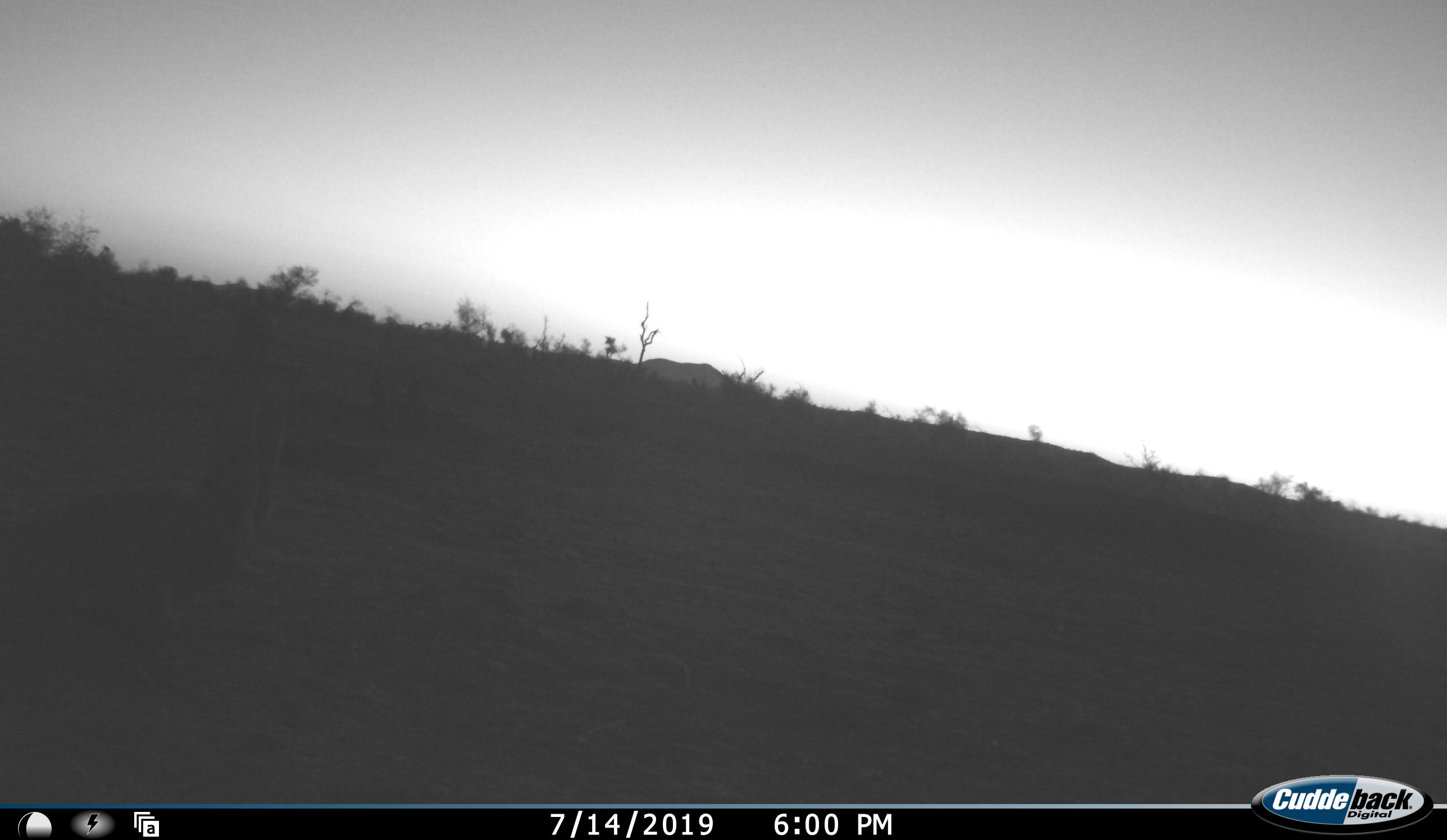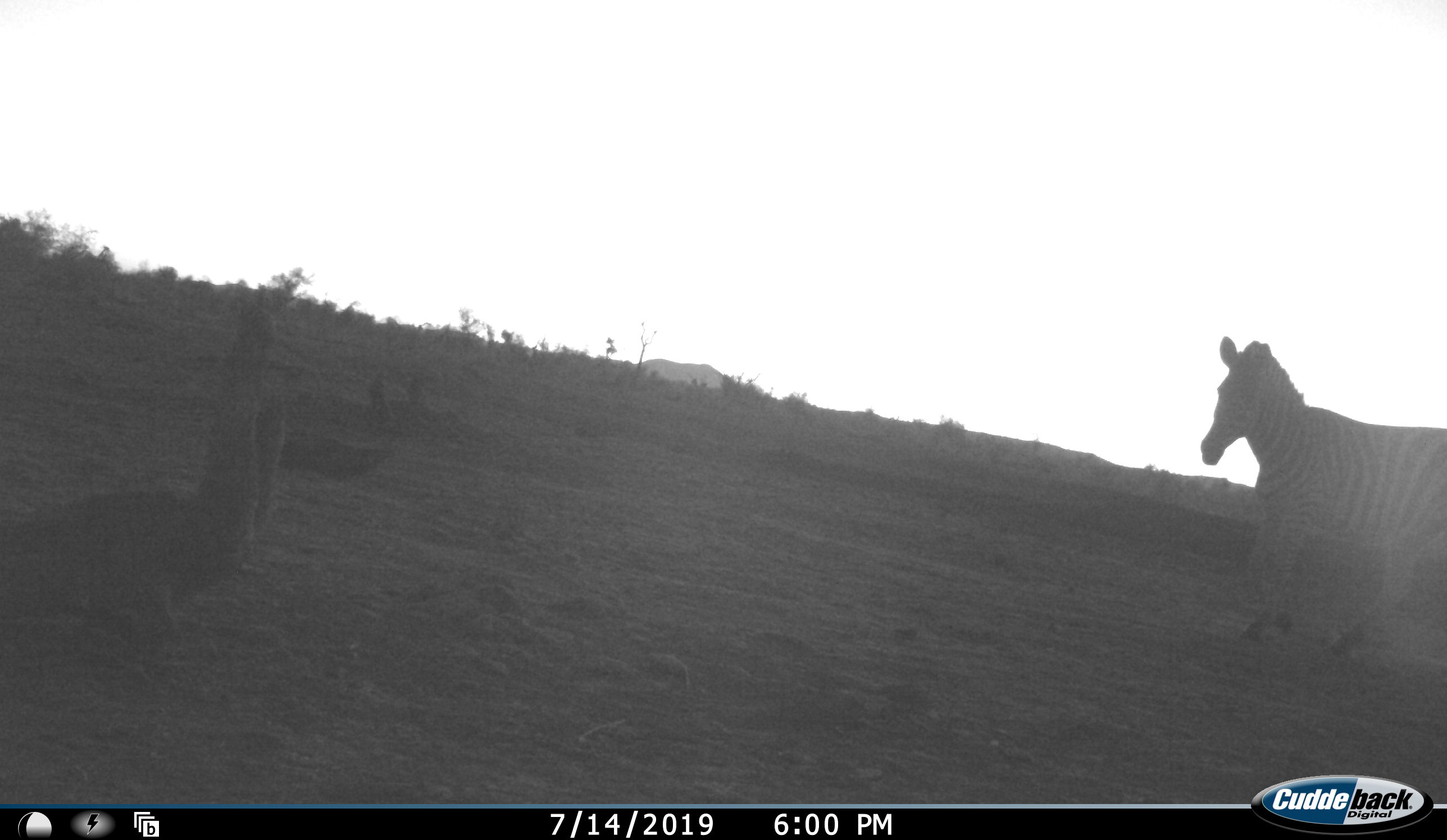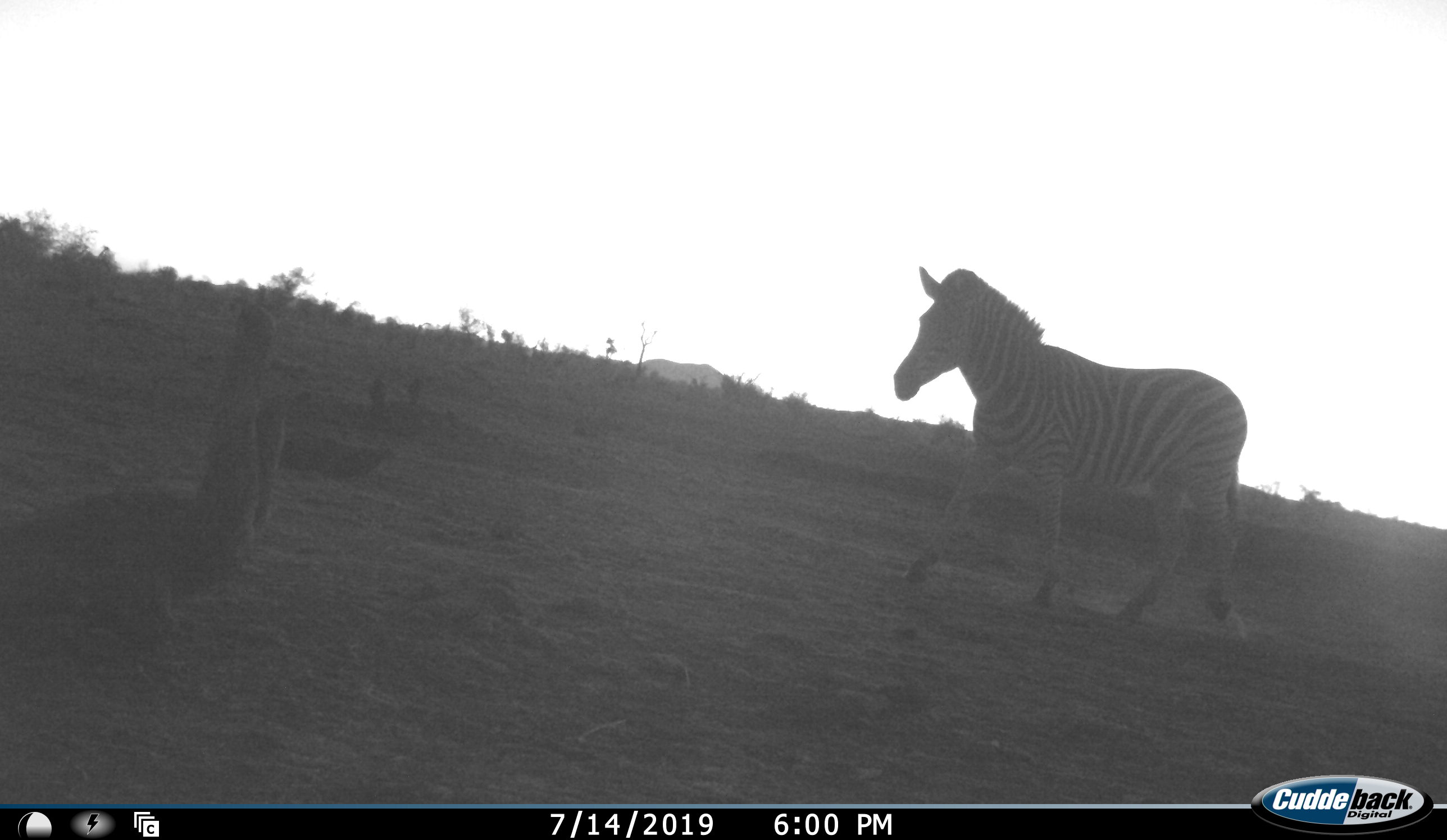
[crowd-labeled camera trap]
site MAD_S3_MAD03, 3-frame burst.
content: unidentified animal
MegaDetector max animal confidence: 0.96